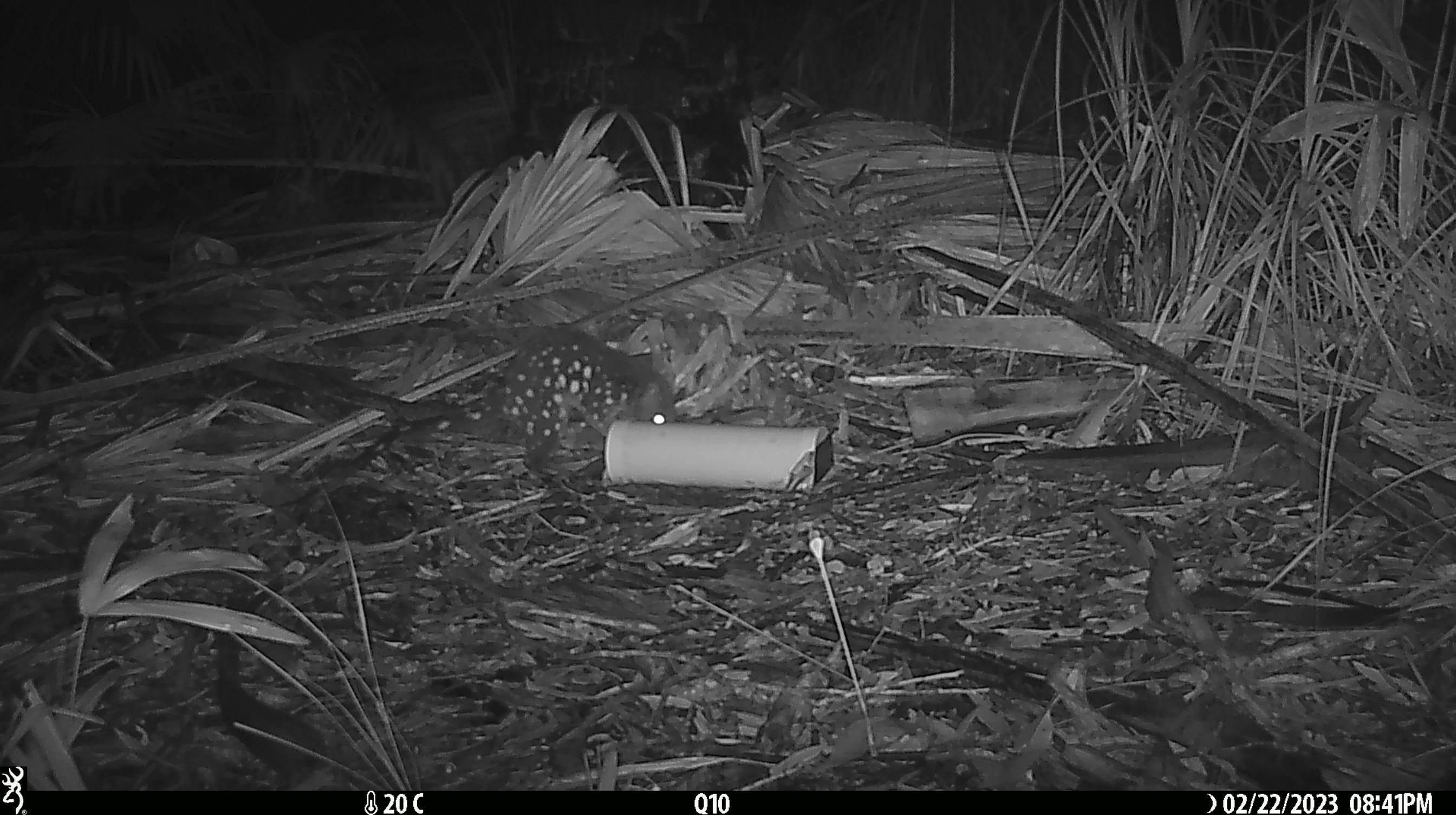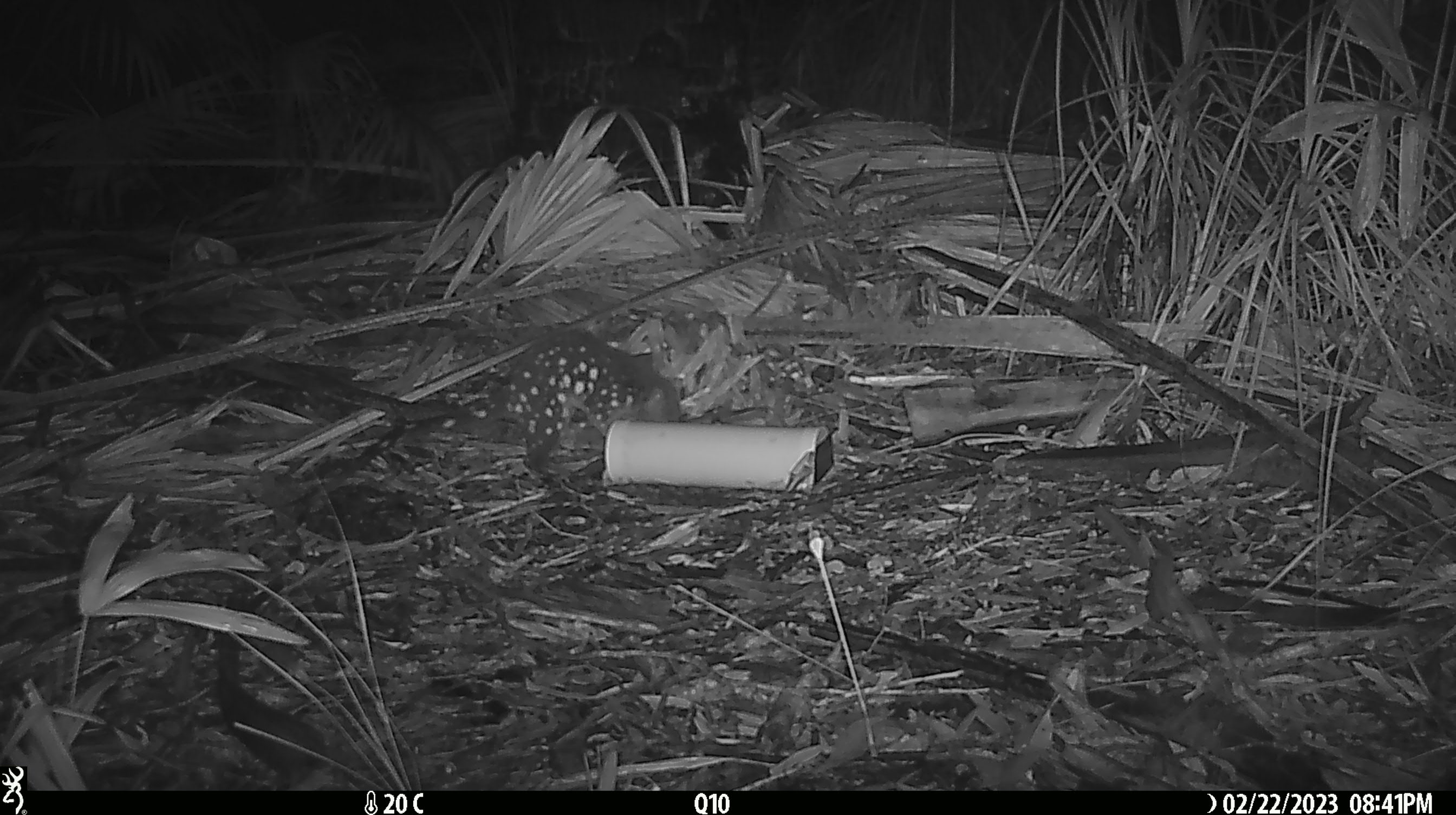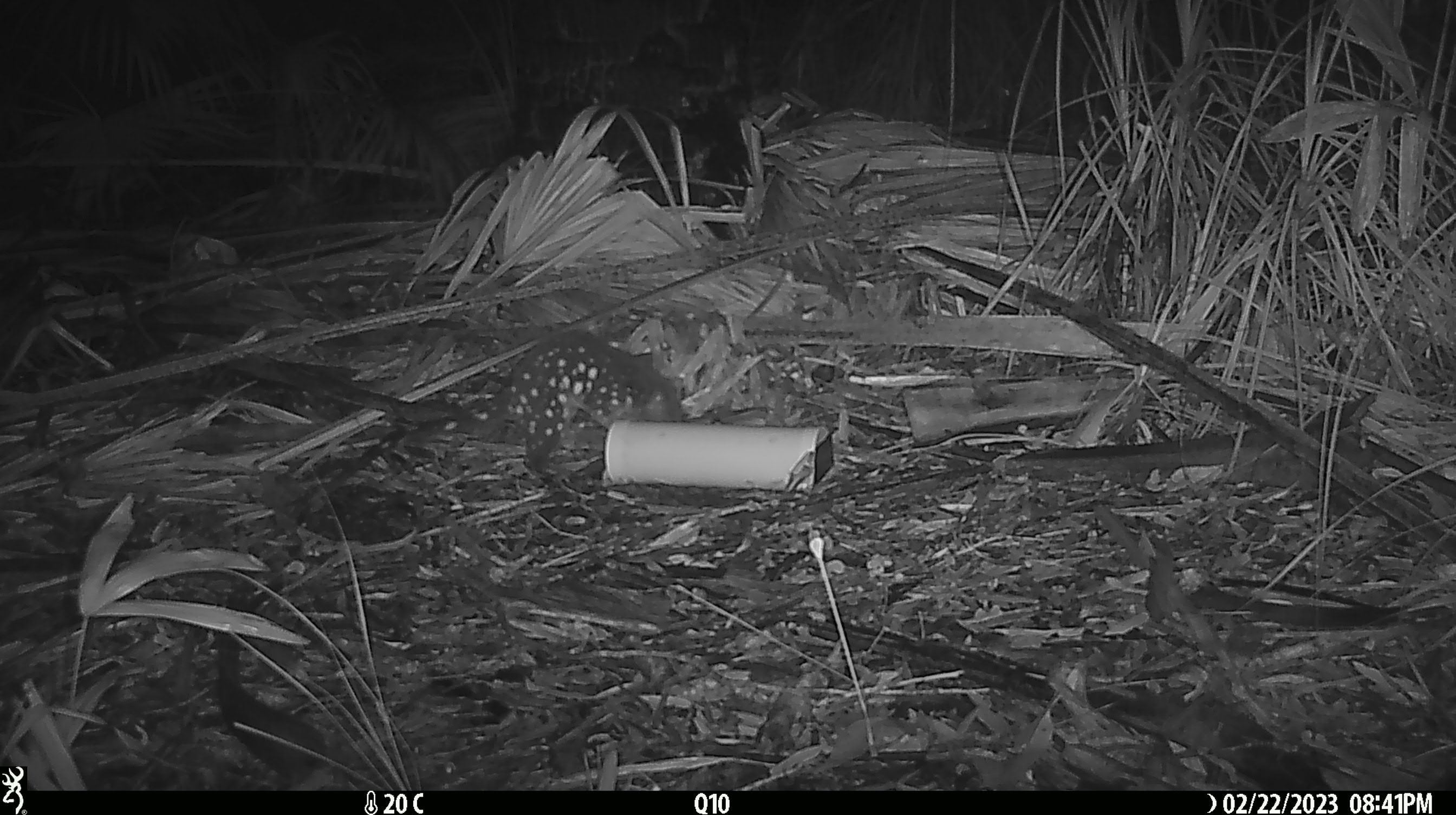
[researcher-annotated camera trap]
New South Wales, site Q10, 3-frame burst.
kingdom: Animalia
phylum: Chordata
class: Mammalia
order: Dasyuromorphia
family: Dasyuridae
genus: Dasyurus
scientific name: Dasyurus maculatus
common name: spotted-tailed quoll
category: quoll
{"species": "quoll (spotted-tailed quoll) (Dasyurus maculatus)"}